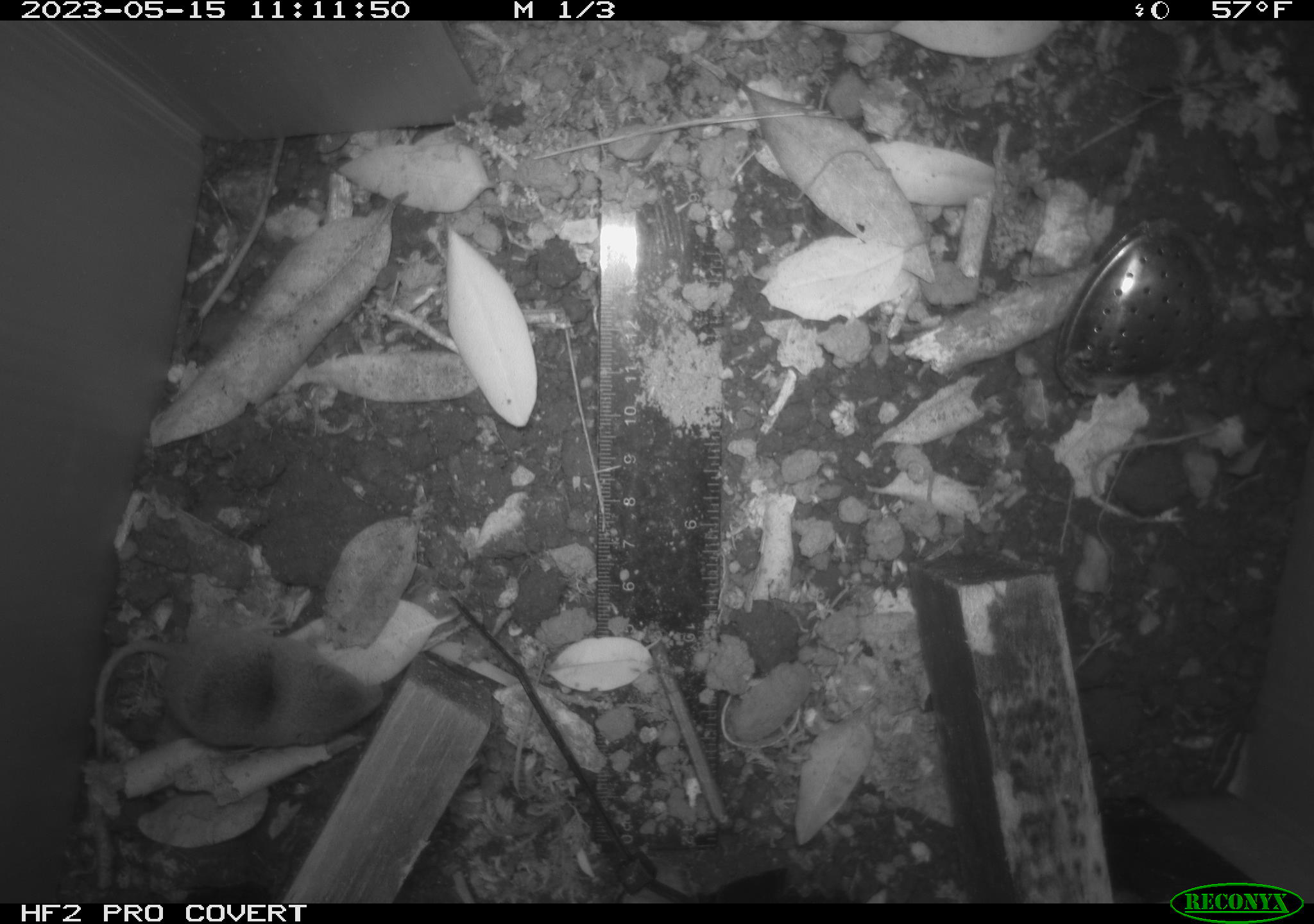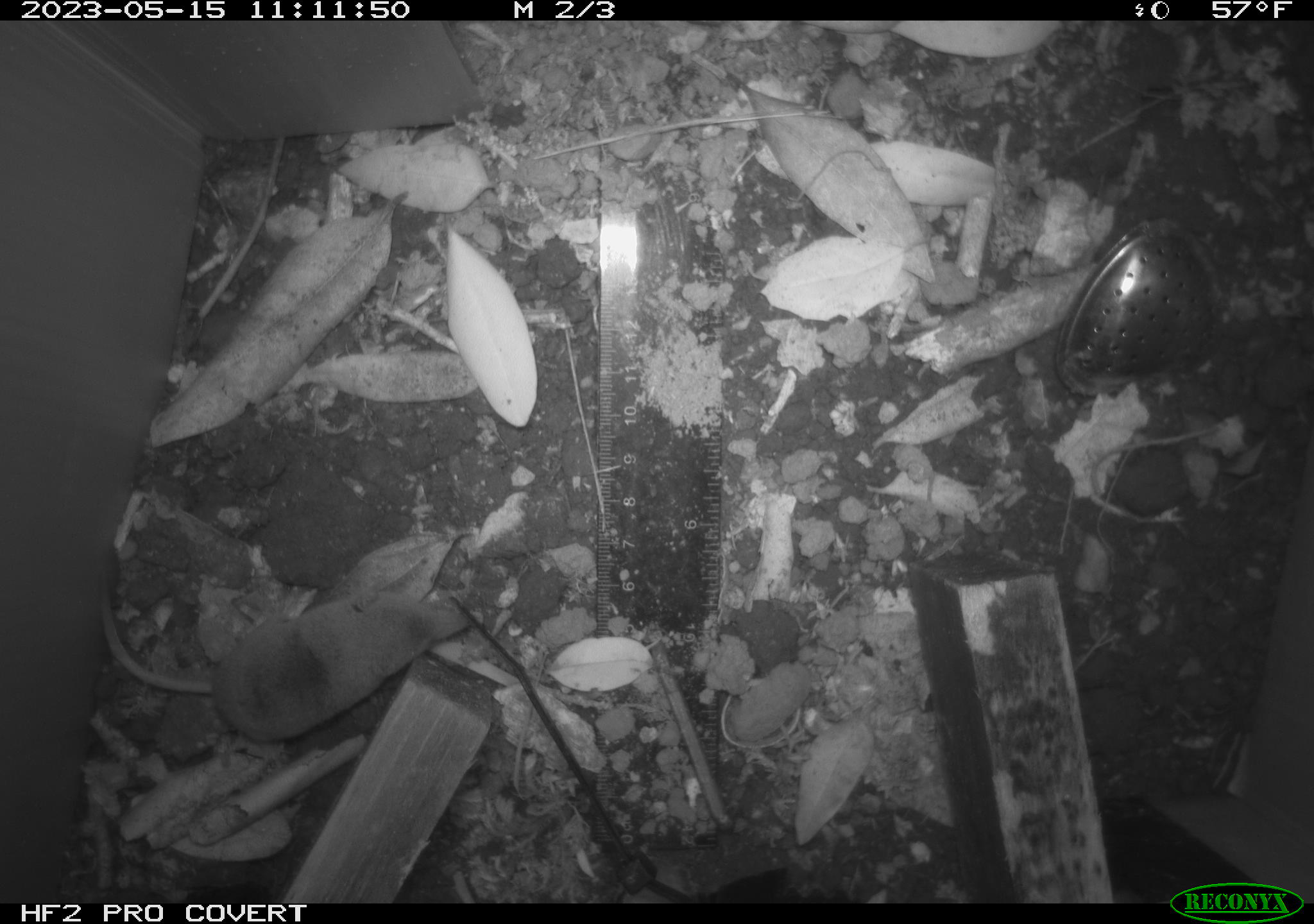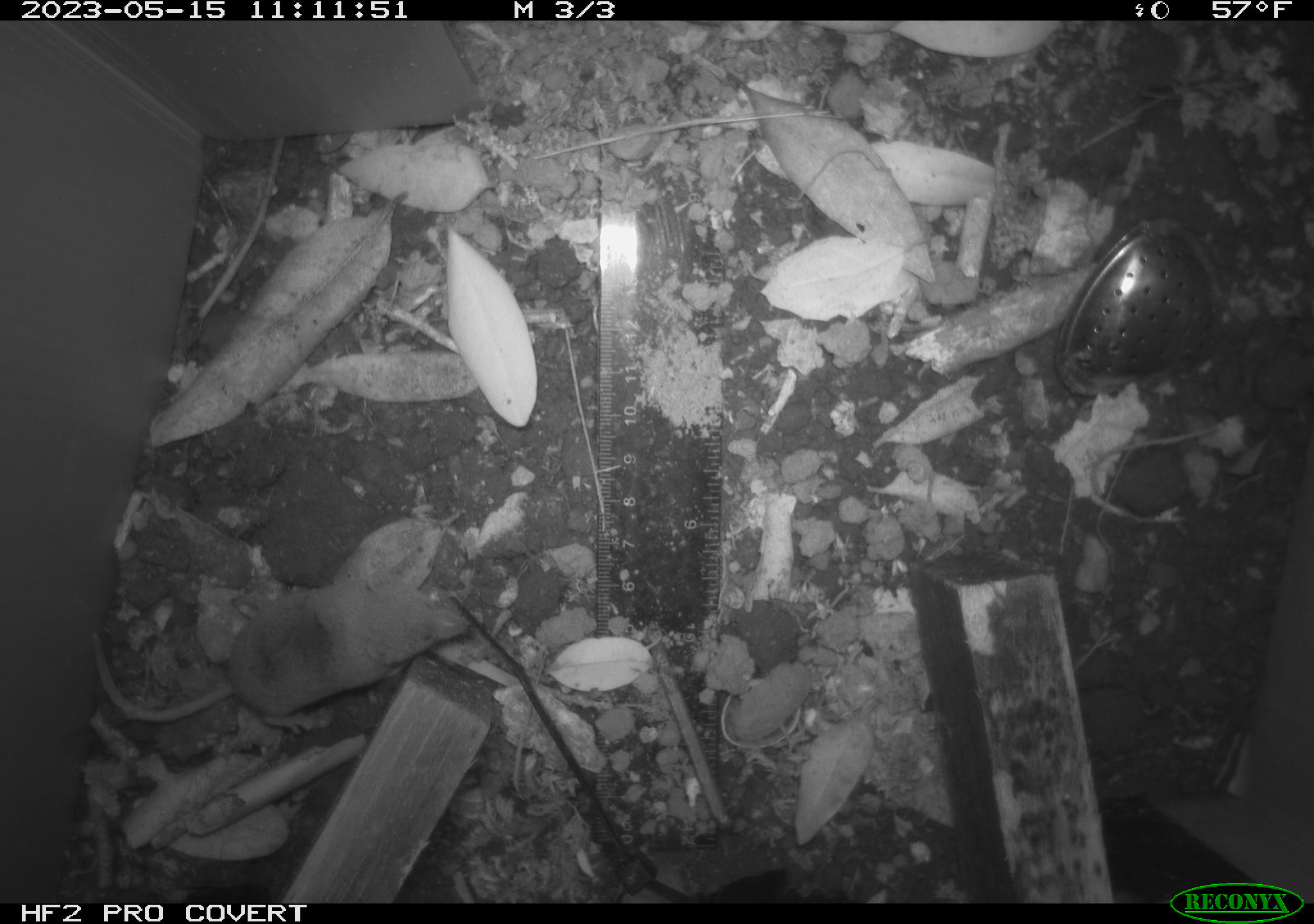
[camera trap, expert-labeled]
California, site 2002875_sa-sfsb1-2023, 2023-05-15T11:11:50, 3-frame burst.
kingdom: Animalia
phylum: Chordata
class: Mammalia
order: Eulipotyphla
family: Soricidae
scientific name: Soricidae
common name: shrews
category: soricidae family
Soricidae family (shrews) (Soricidae).